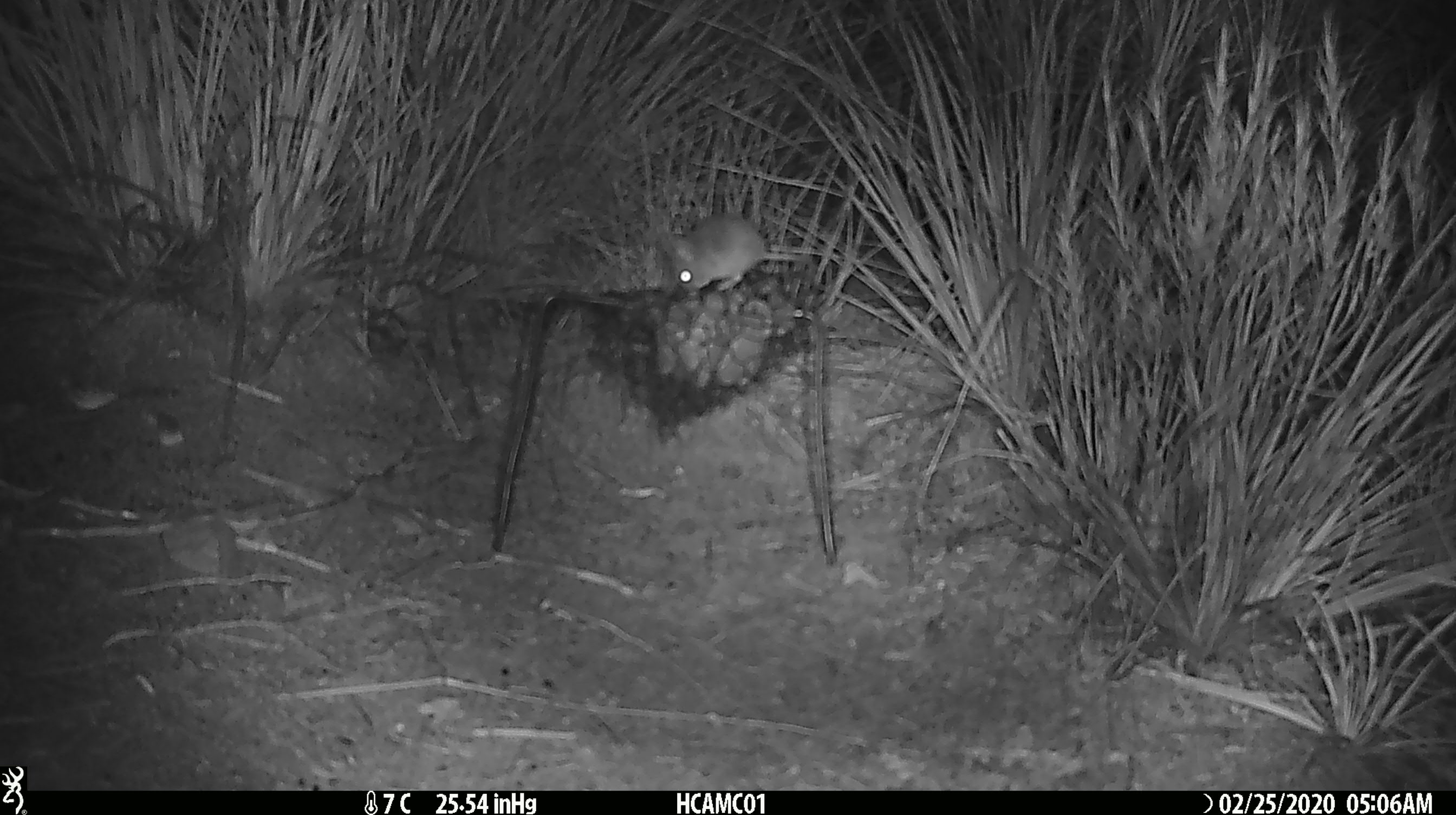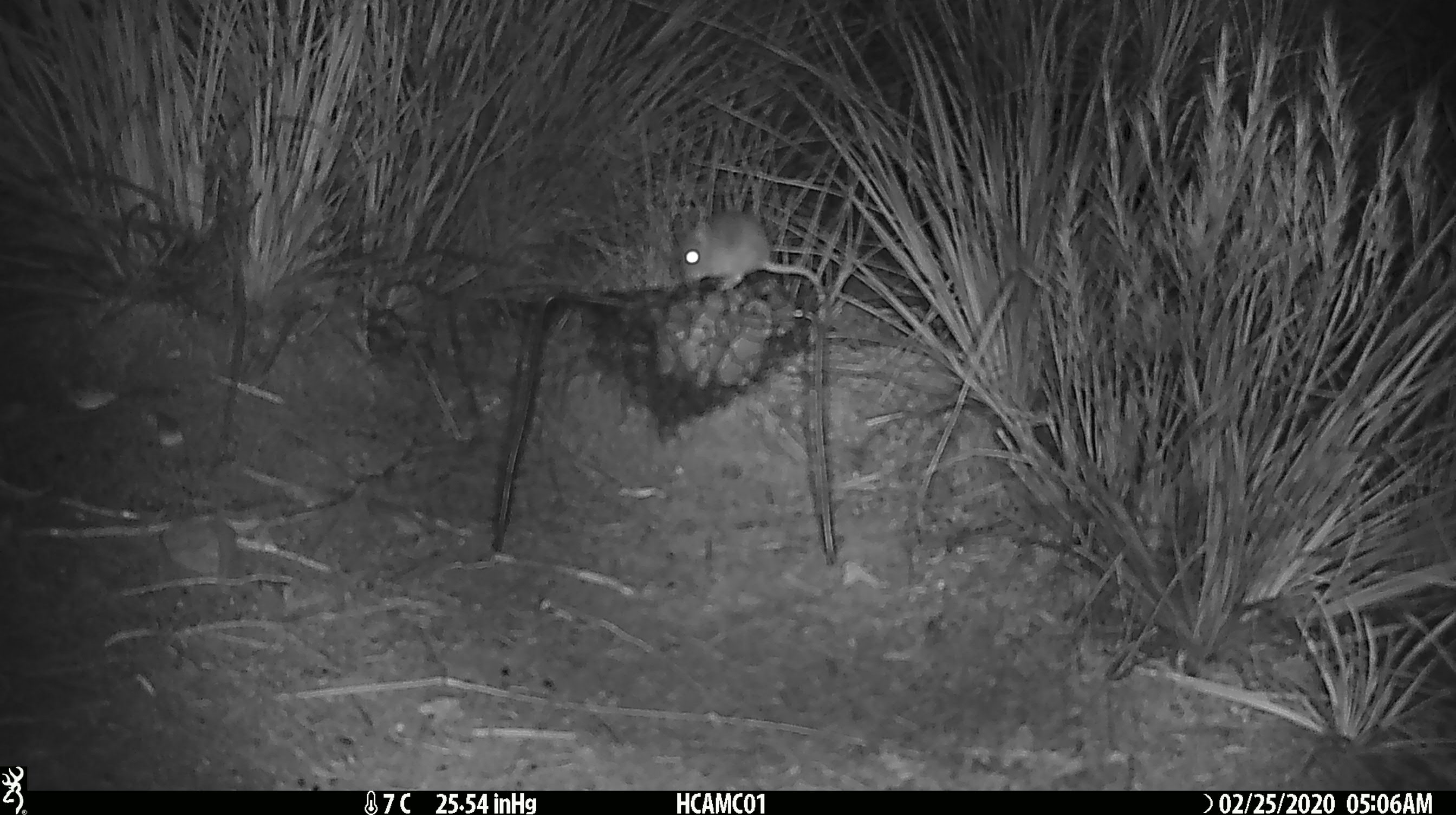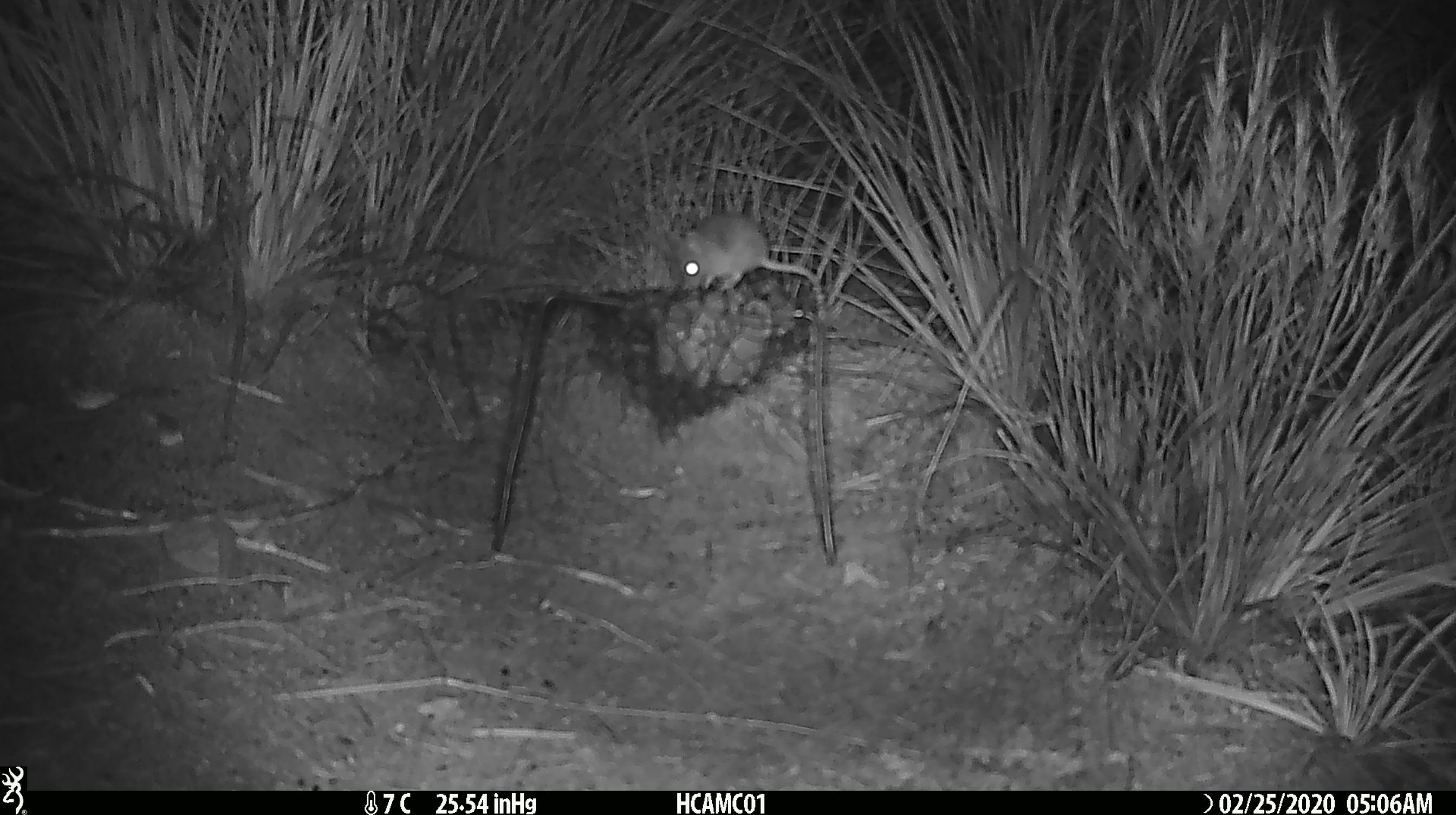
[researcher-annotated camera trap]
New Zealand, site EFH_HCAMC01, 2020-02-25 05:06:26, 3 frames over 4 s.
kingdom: Animalia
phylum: Chordata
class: Mammalia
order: Rodentia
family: Muridae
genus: Mus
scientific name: Mus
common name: mouse